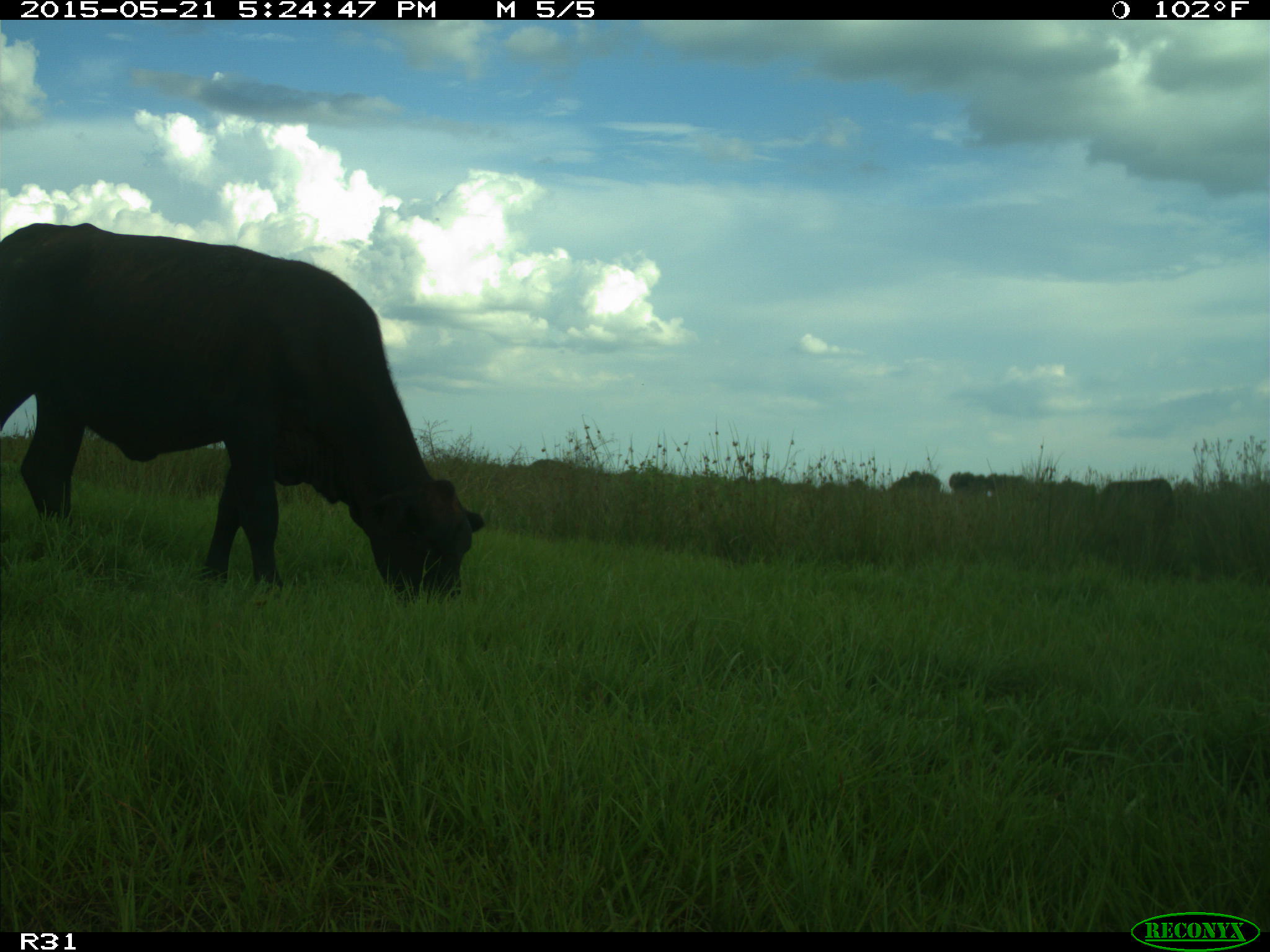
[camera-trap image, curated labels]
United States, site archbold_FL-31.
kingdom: Animalia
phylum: Chordata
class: Mammalia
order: Artiodactyla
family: Bovidae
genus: Bos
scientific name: Bos taurus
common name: domestic cow